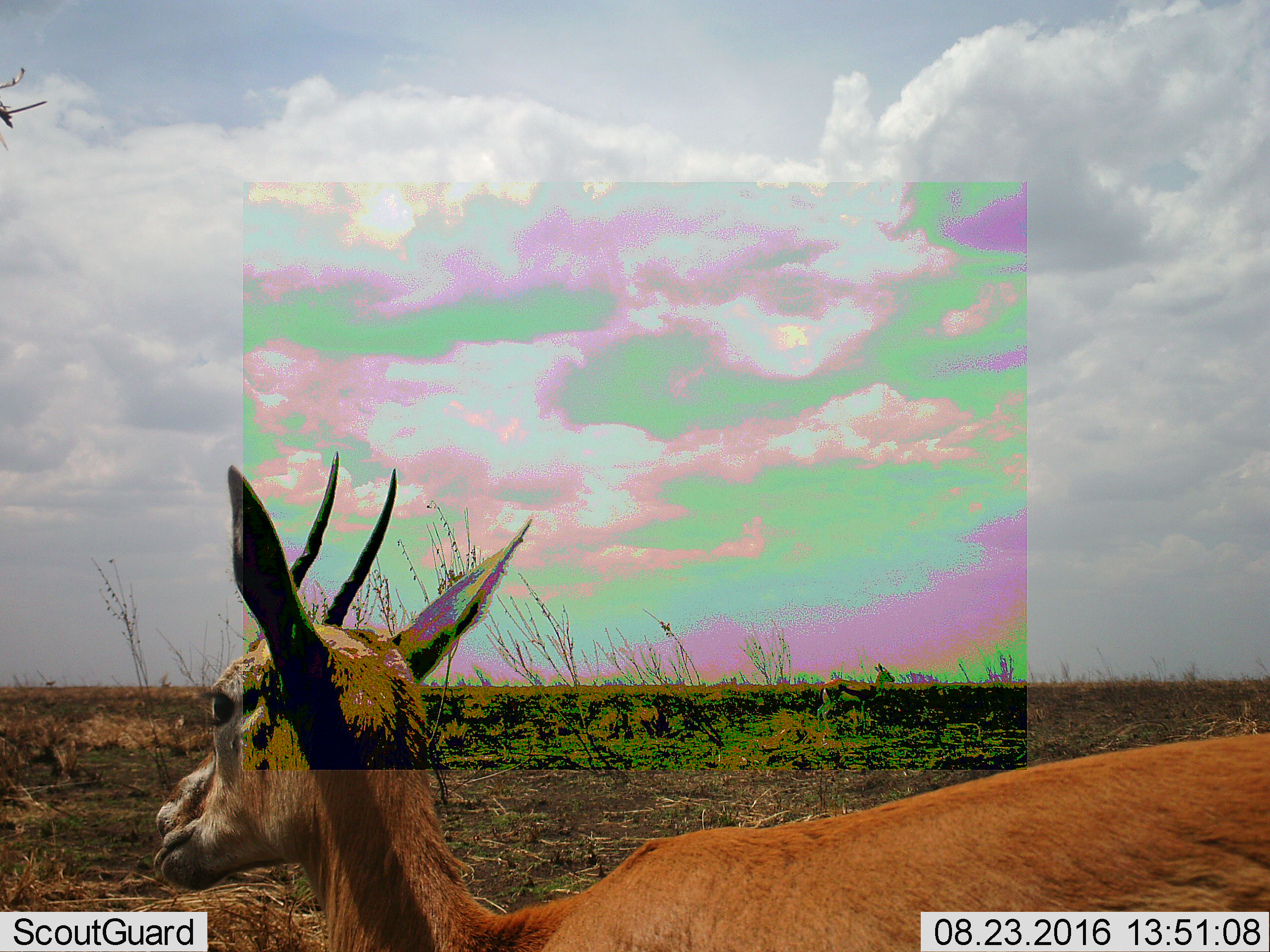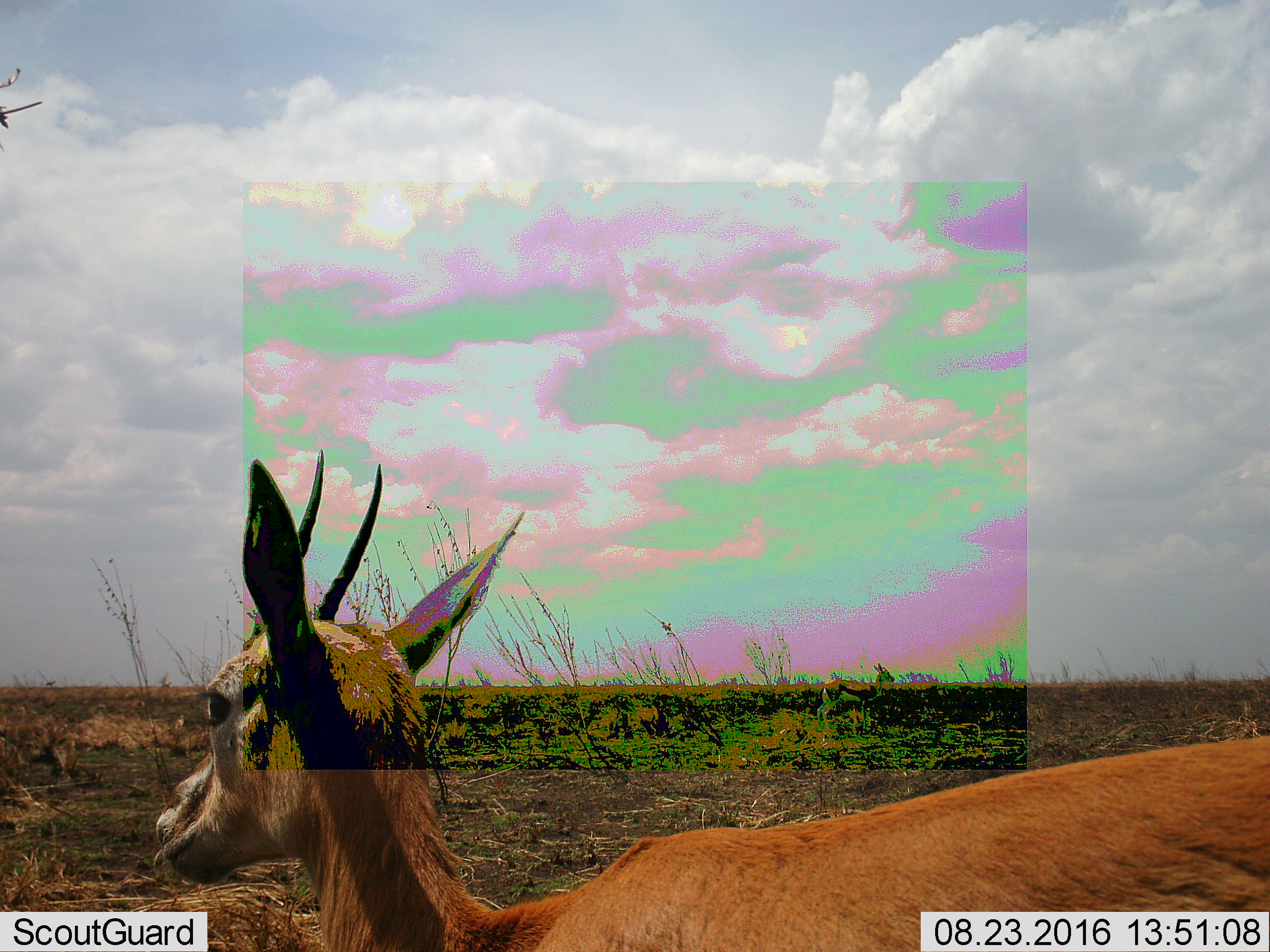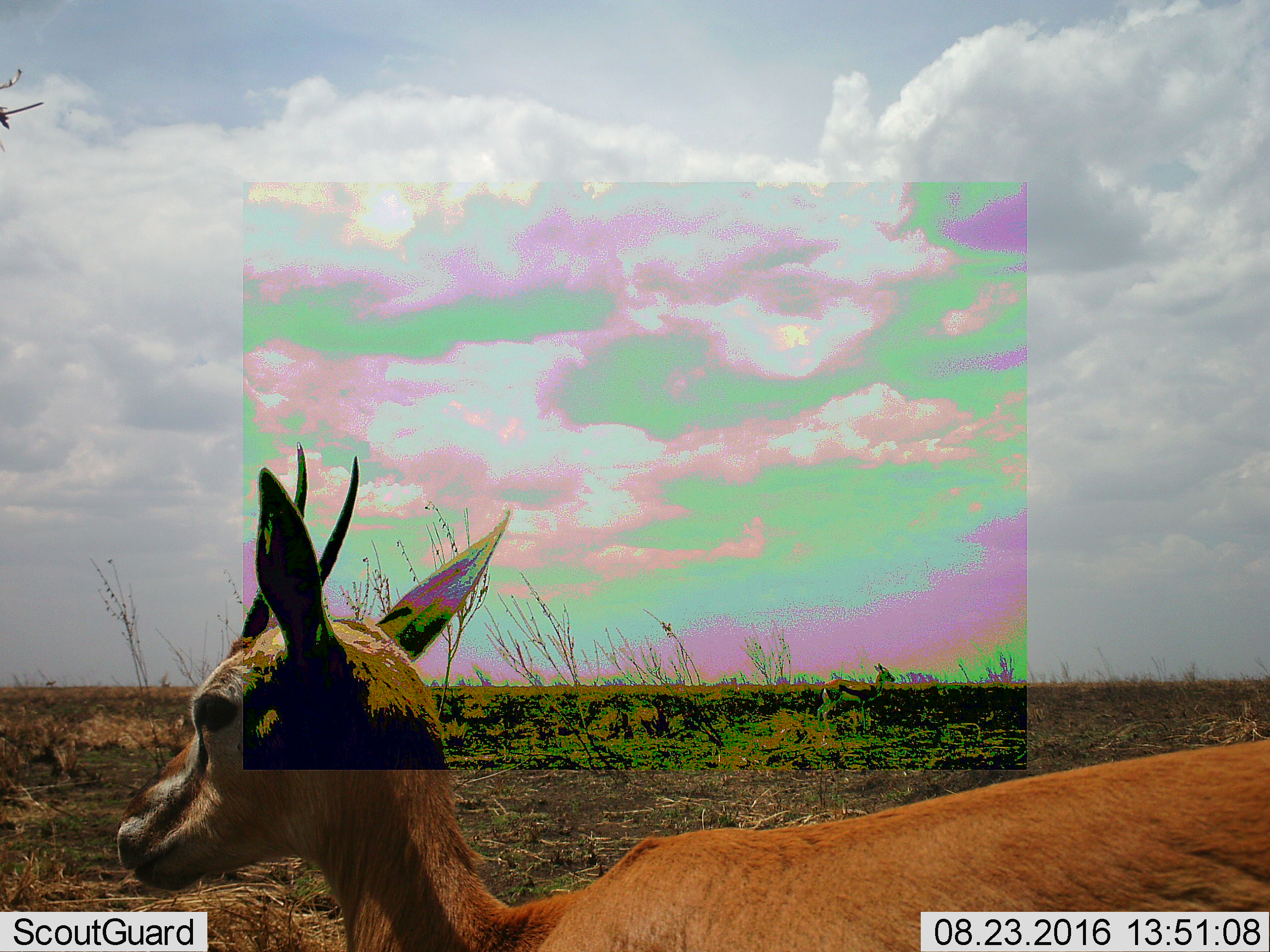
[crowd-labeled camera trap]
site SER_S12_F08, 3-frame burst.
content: unidentified animal